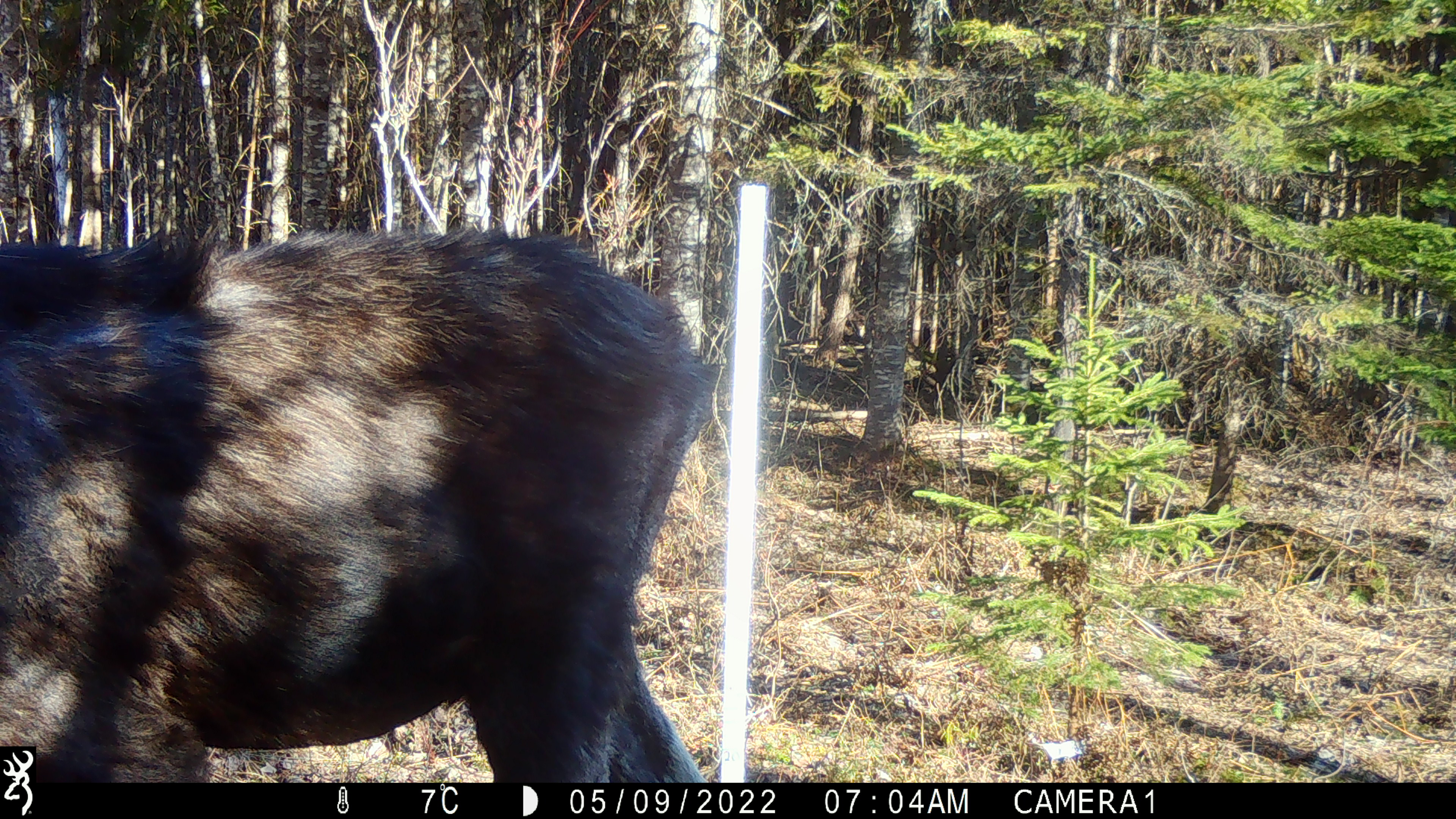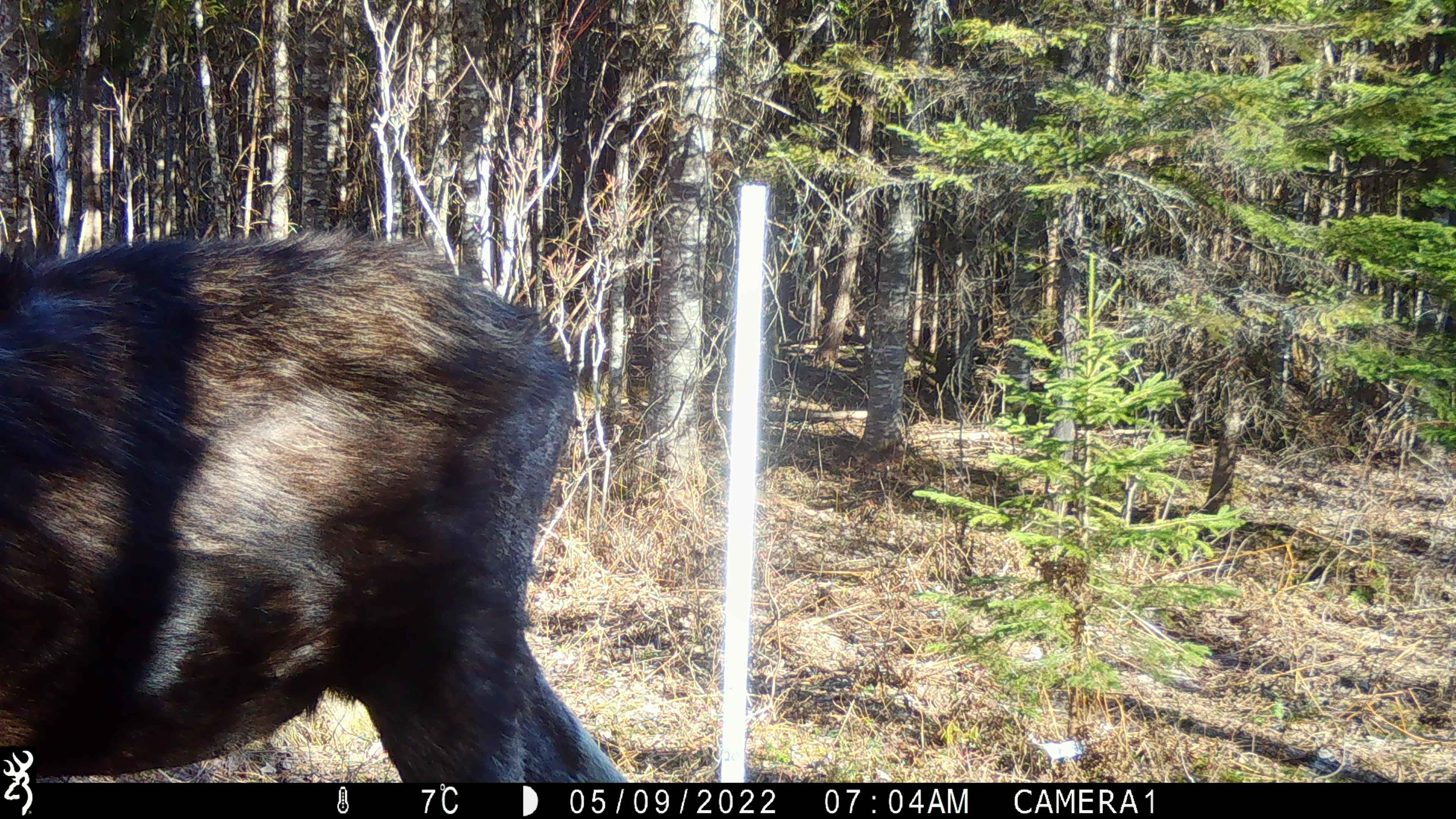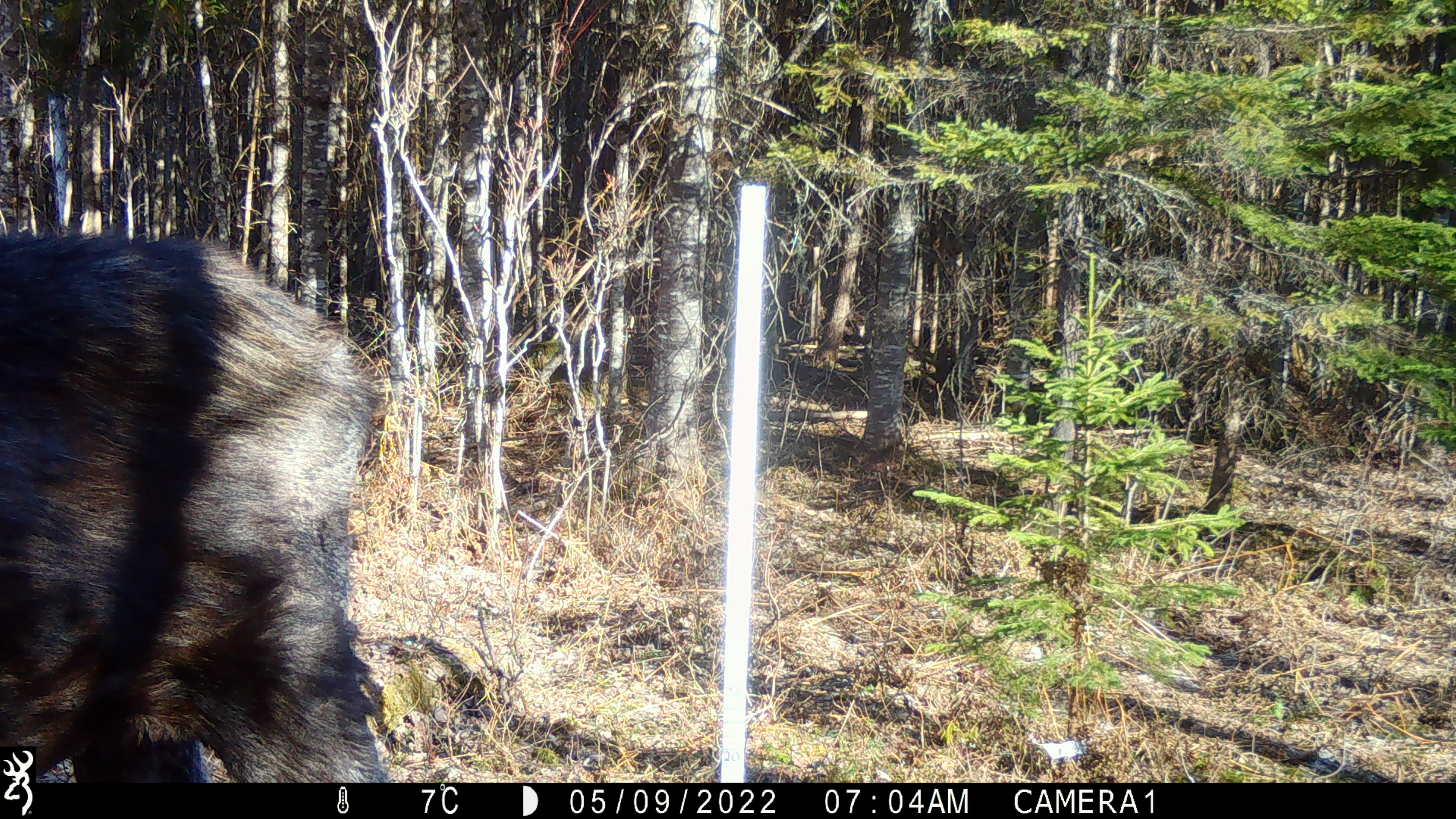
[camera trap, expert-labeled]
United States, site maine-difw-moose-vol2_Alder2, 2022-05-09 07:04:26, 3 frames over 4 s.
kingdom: Animalia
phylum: Chordata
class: Mammalia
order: Artiodactyla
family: Cervidae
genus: Alces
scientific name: Alces alces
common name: moose